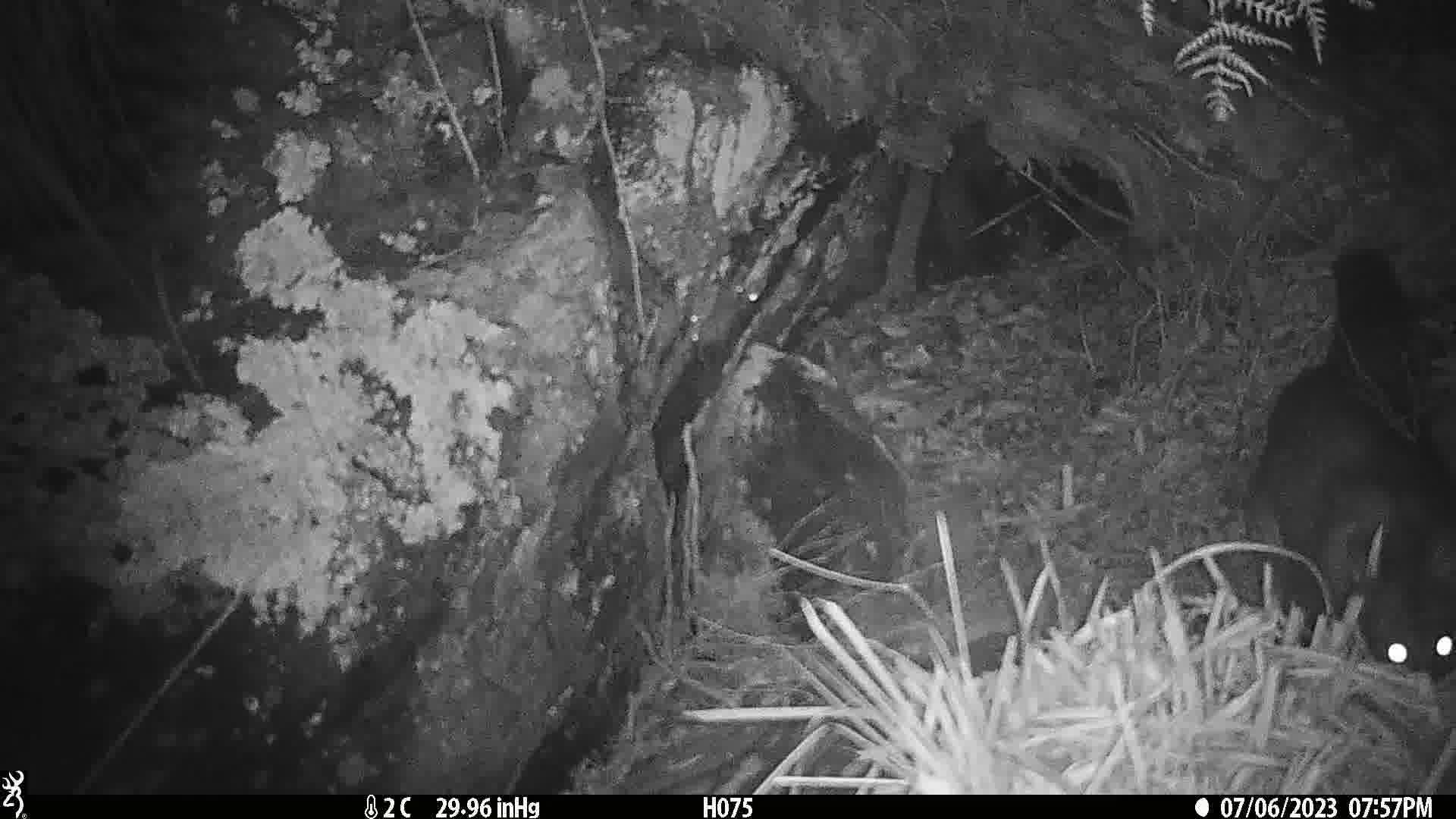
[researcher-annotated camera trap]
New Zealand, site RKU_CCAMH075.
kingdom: Animalia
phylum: Chordata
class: Mammalia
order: Diprotodontia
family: Phalangeridae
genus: Trichosurus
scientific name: Trichosurus vulpecula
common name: common brushtail possum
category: possum